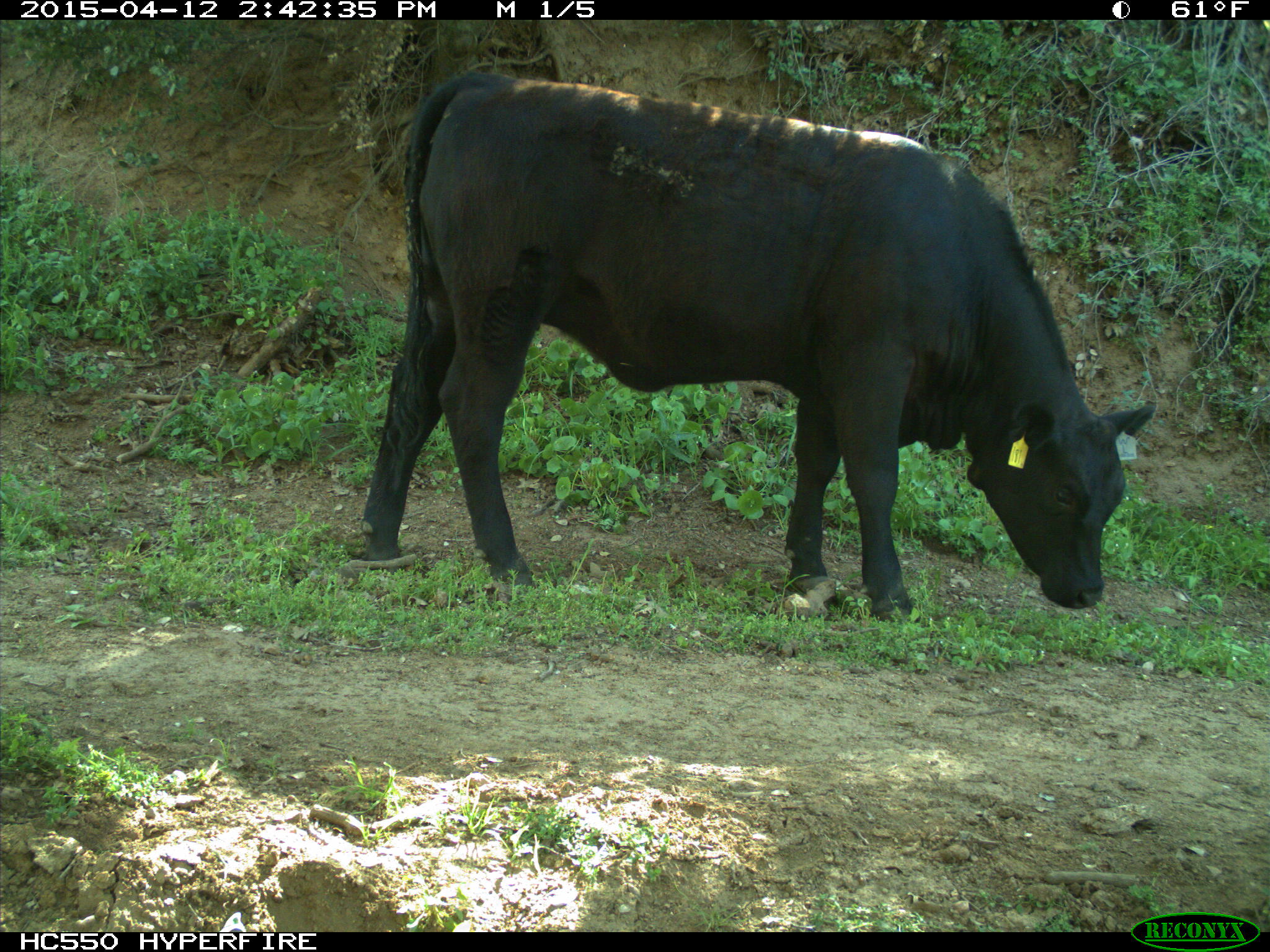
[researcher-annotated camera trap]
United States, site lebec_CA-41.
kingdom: Animalia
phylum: Chordata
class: Mammalia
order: Artiodactyla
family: Bovidae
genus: Bos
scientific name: Bos taurus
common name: domestic cow